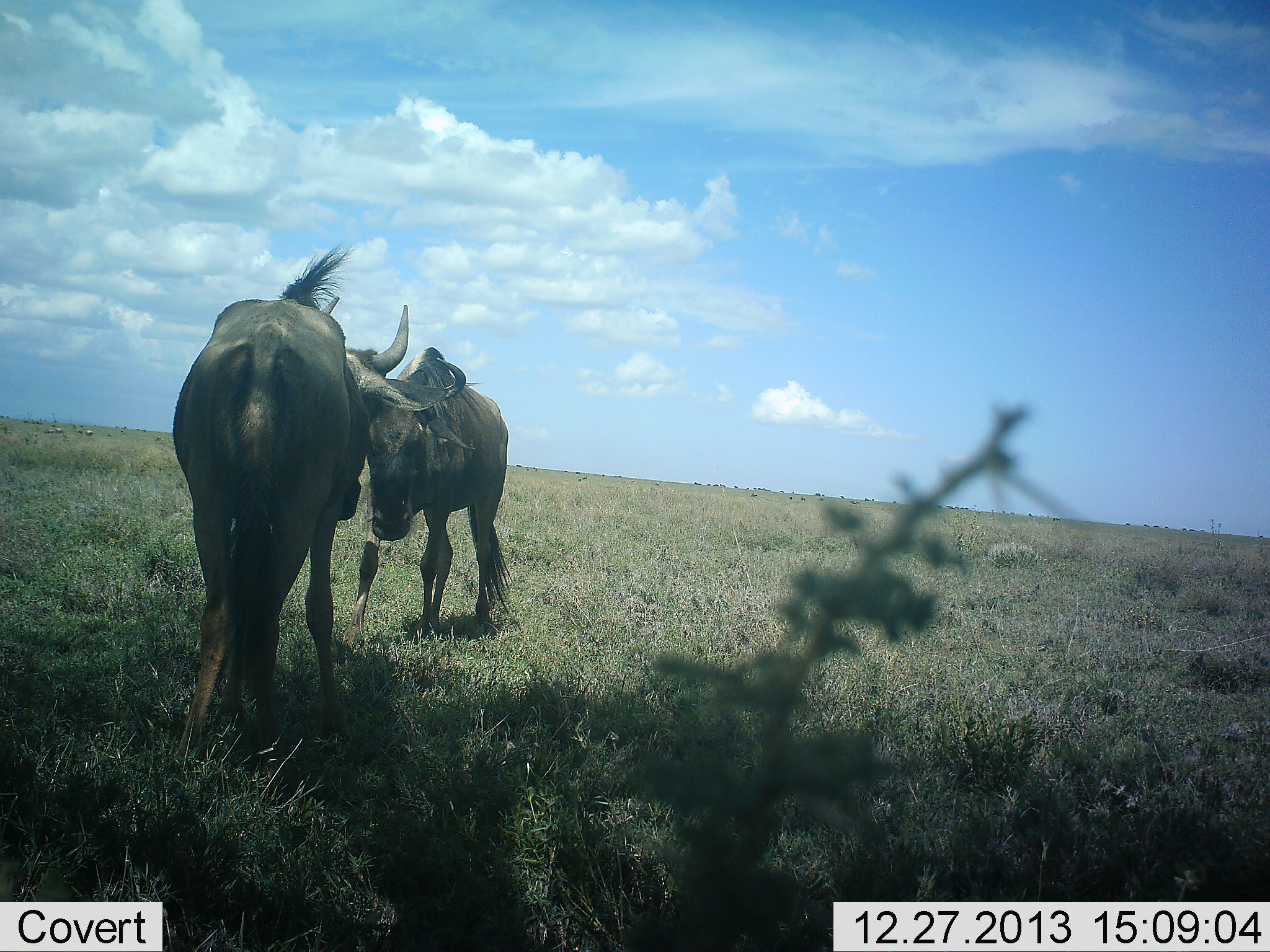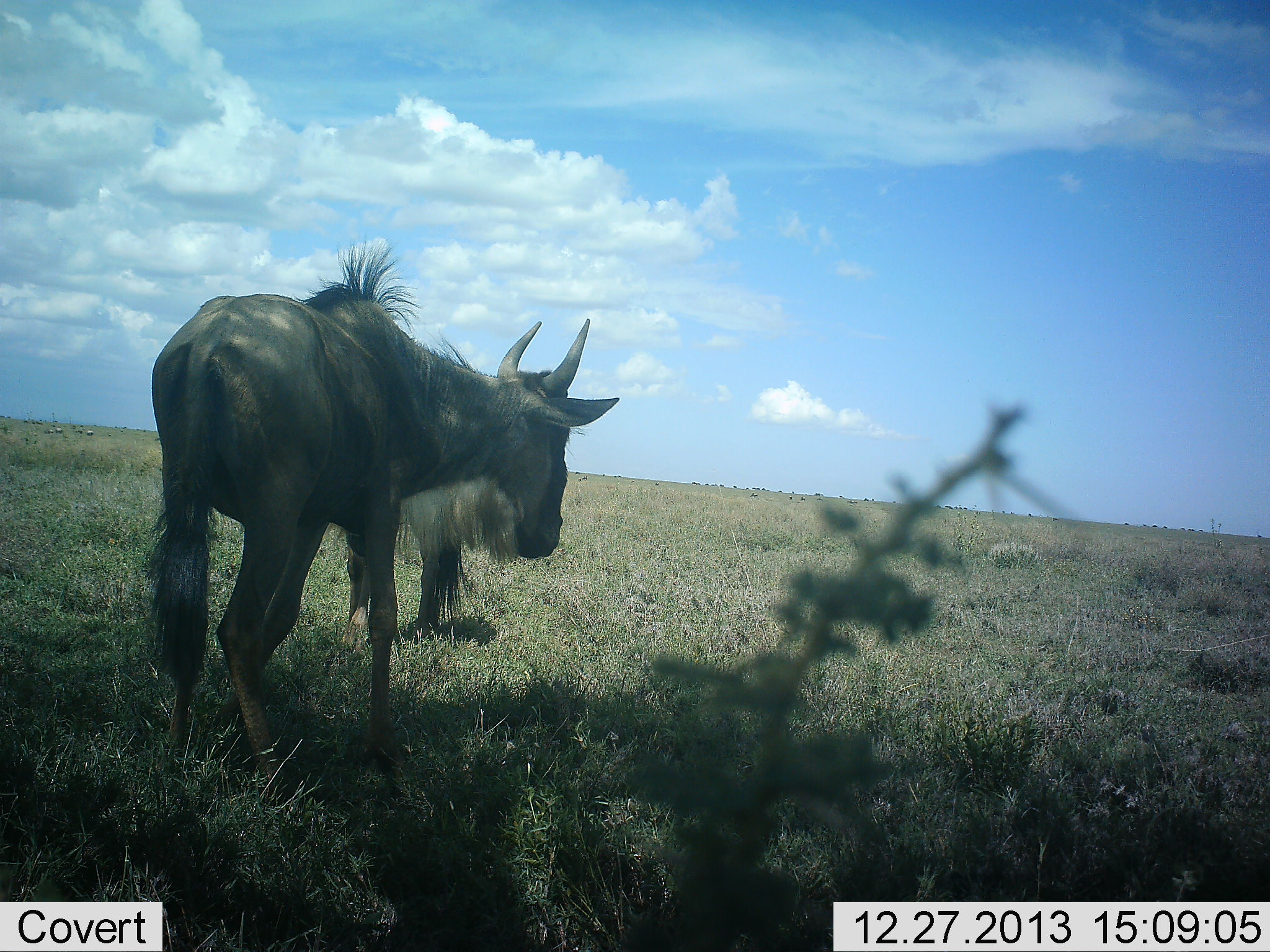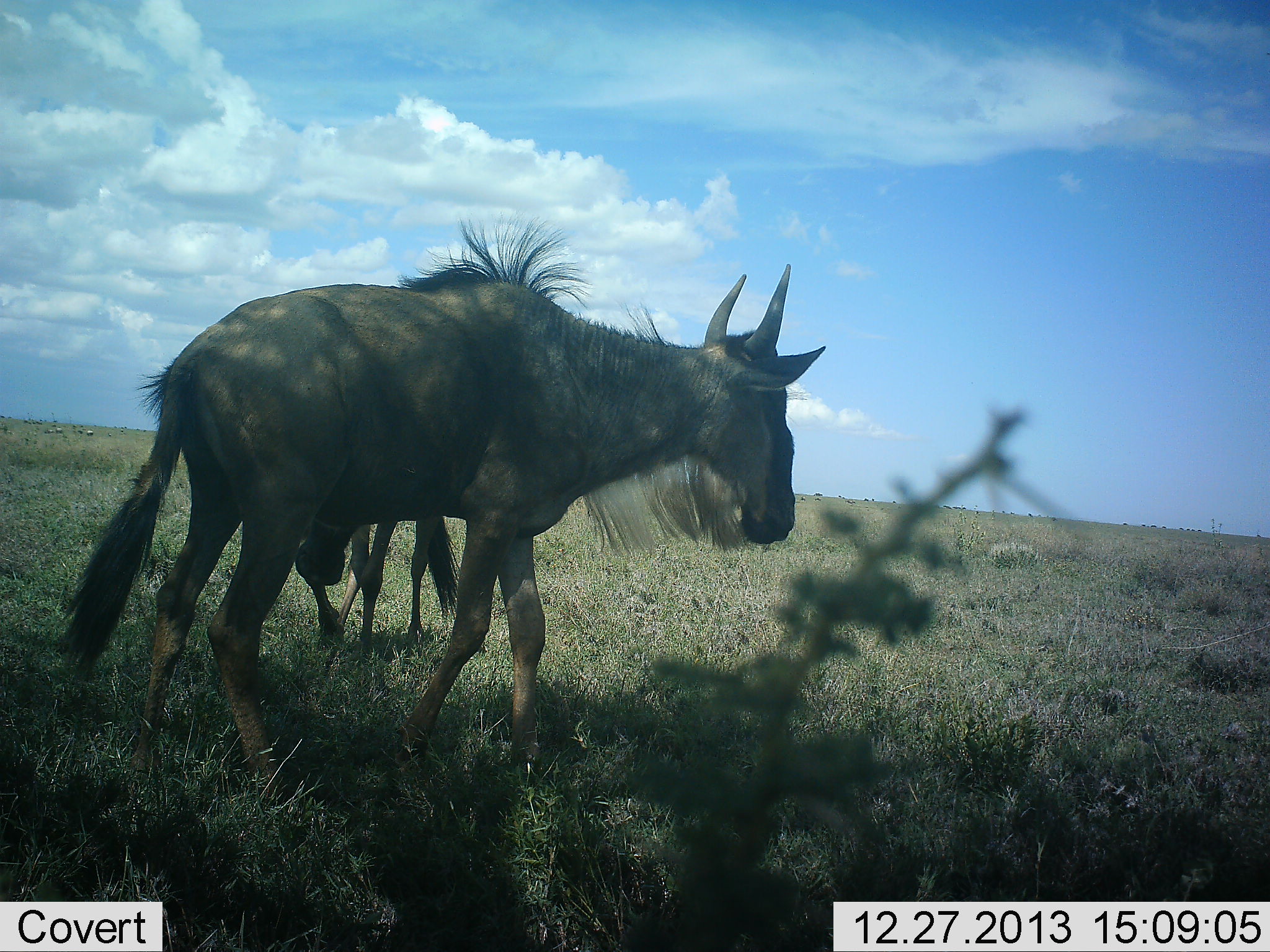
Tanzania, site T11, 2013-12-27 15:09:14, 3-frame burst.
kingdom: Animalia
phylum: Chordata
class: Mammalia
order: Artiodactyla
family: Bovidae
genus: Connochaetes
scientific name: Connochaetes taurinus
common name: blue wildebeest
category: wildebeest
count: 2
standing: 80%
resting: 0%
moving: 20%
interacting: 30%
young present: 0%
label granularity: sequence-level